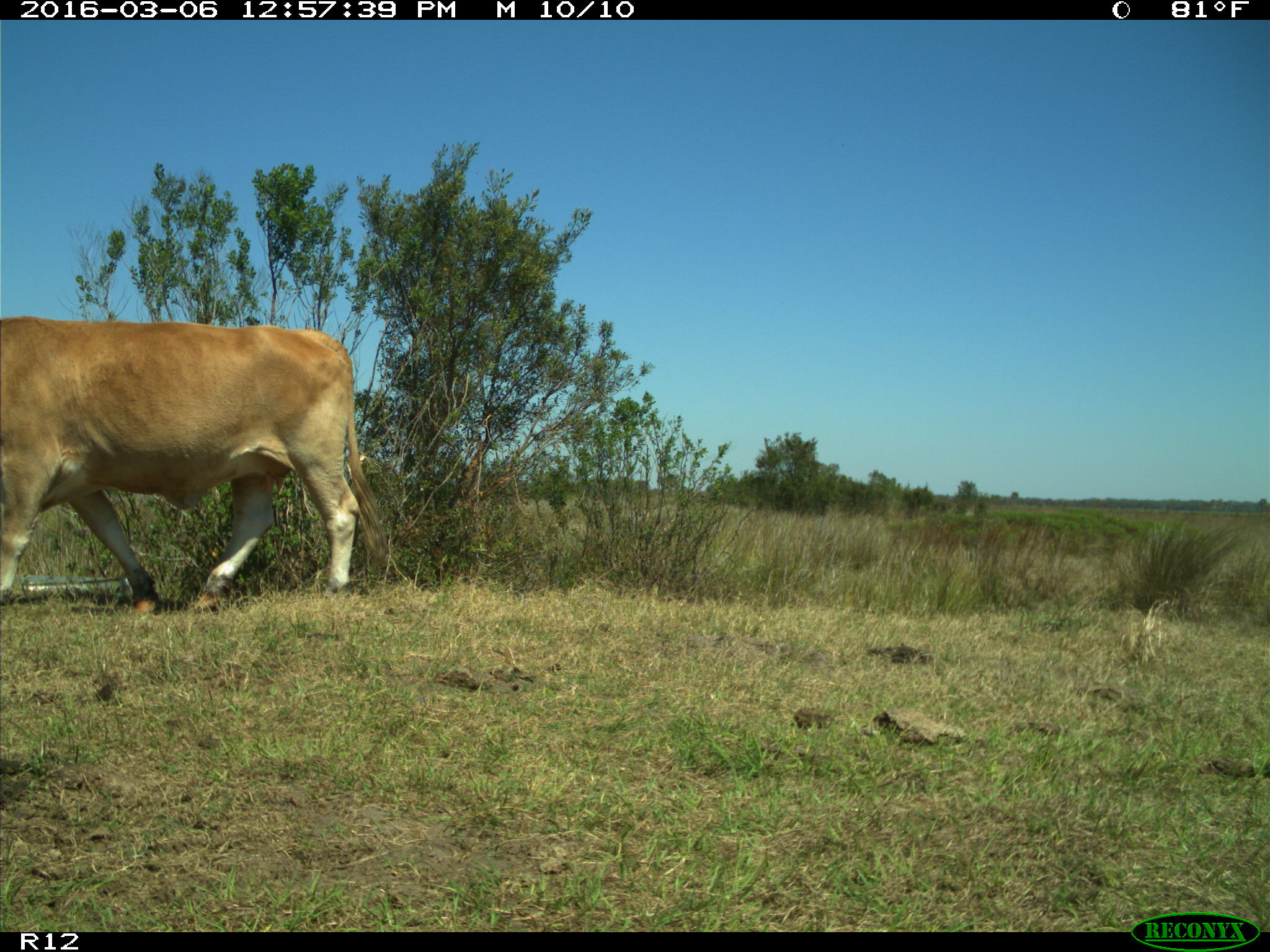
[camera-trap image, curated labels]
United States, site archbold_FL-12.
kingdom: Animalia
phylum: Chordata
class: Mammalia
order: Artiodactyla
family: Bovidae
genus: Bos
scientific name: Bos taurus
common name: domestic cow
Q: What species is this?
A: Bos taurus (domestic cow).